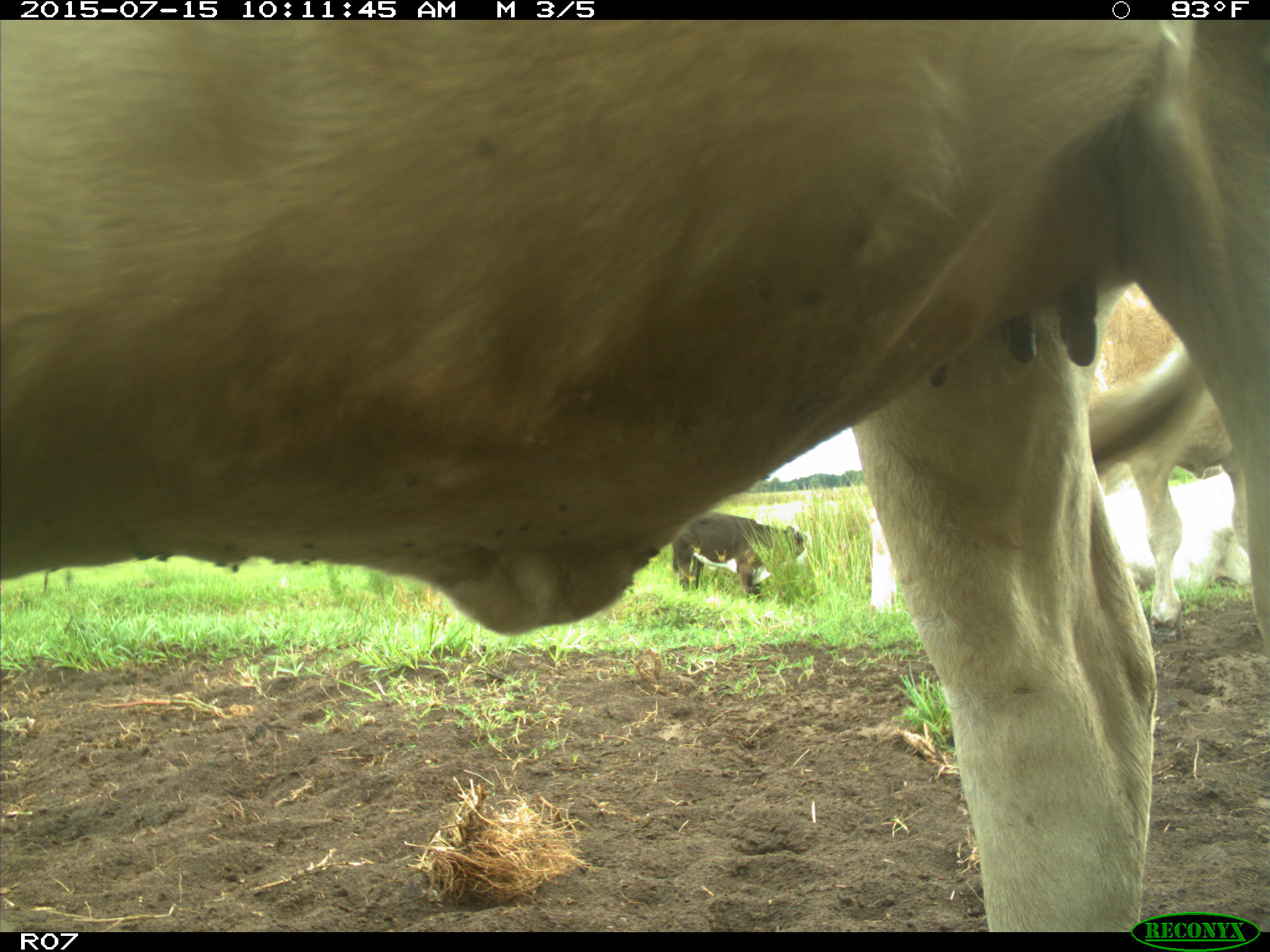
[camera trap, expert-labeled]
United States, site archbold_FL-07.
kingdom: Animalia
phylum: Chordata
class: Mammalia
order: Artiodactyla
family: Bovidae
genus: Bos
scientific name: Bos taurus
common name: domestic cow